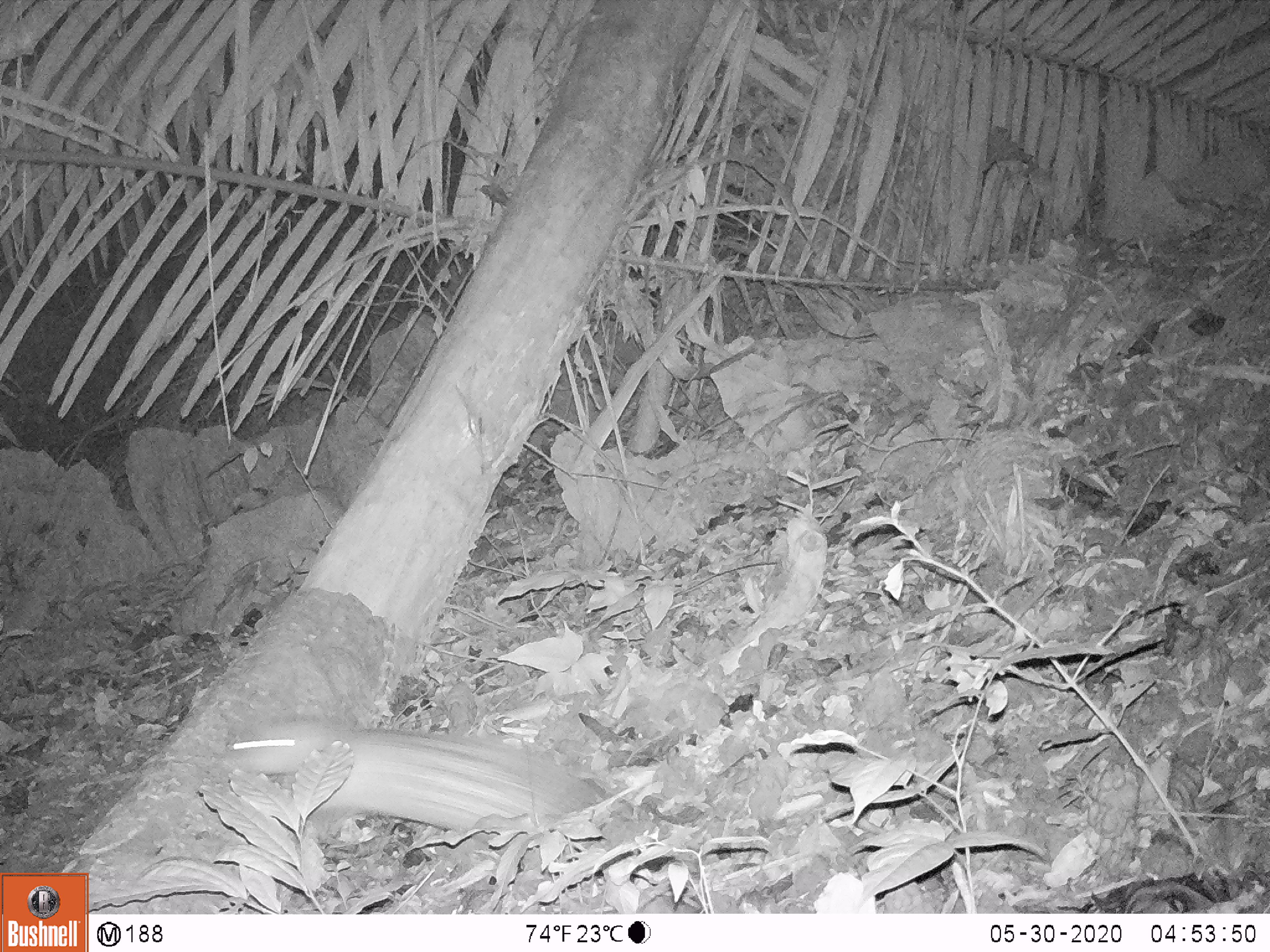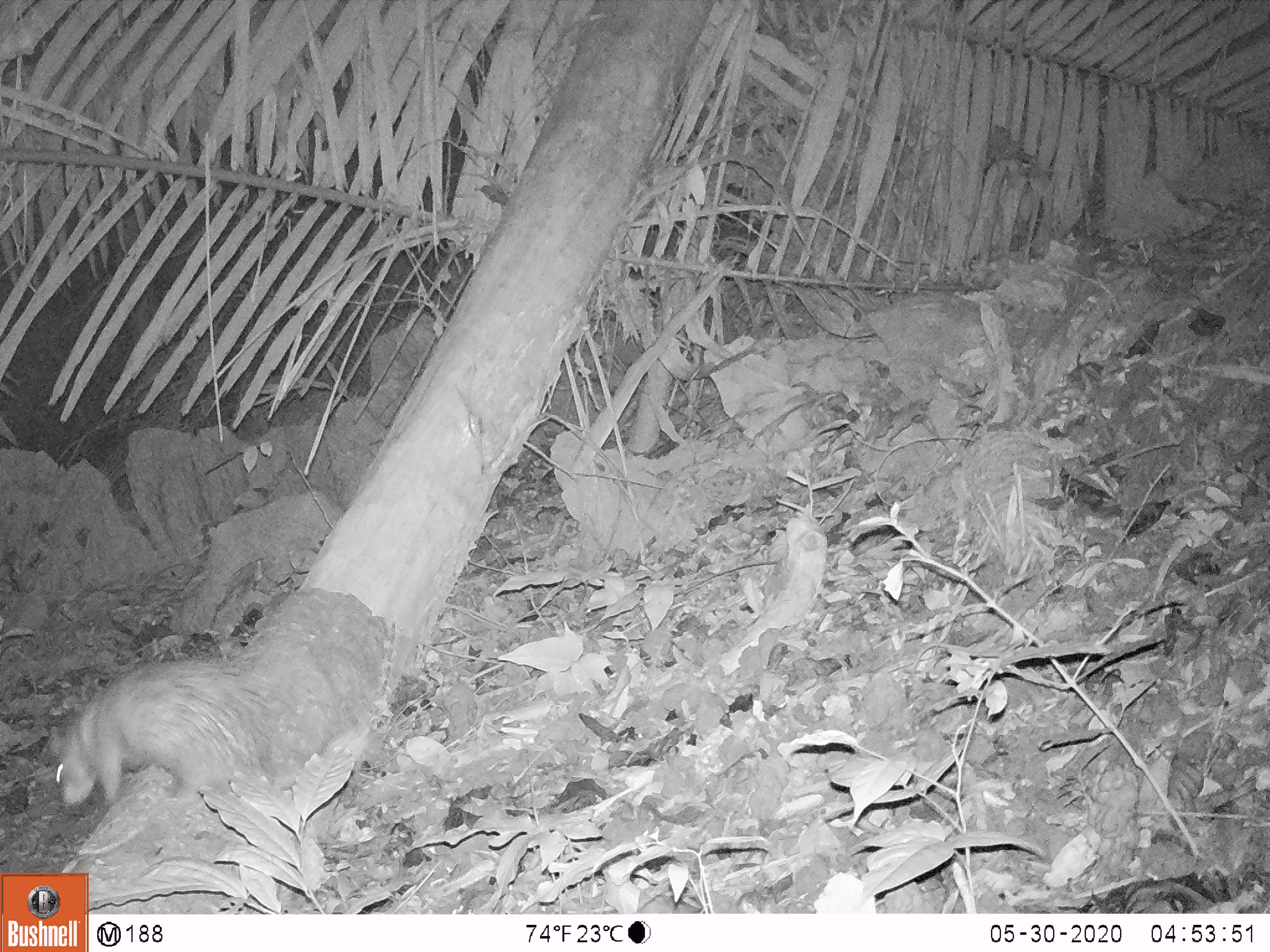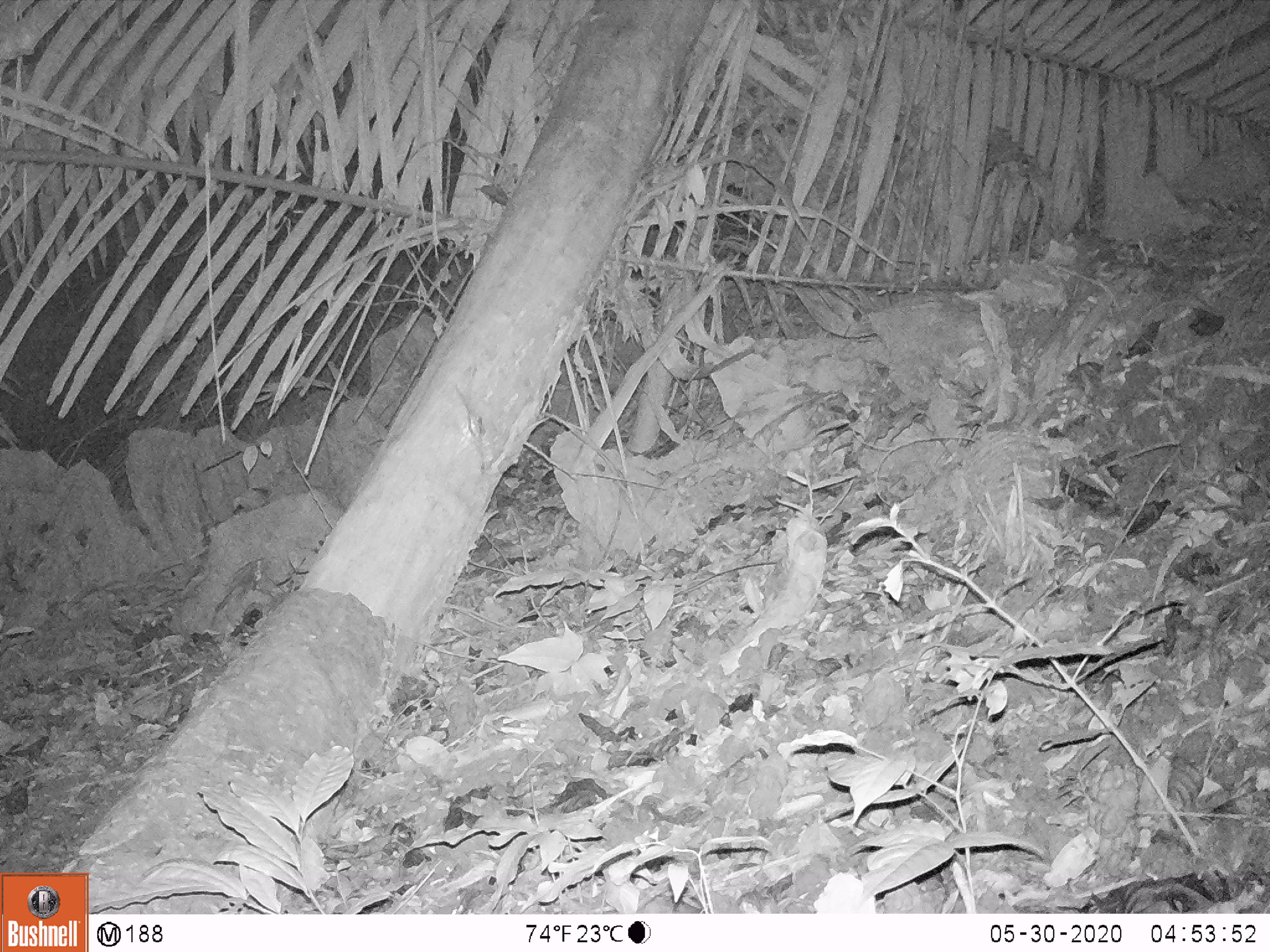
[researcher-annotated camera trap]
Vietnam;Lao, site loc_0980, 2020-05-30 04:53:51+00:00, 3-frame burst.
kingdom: Animalia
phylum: Chordata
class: Mammalia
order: Rodentia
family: Hystricidae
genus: Atherurus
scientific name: Atherurus macrourus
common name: asiatic brush-tailed porcupine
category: asiatic brush tailed porcupine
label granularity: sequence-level